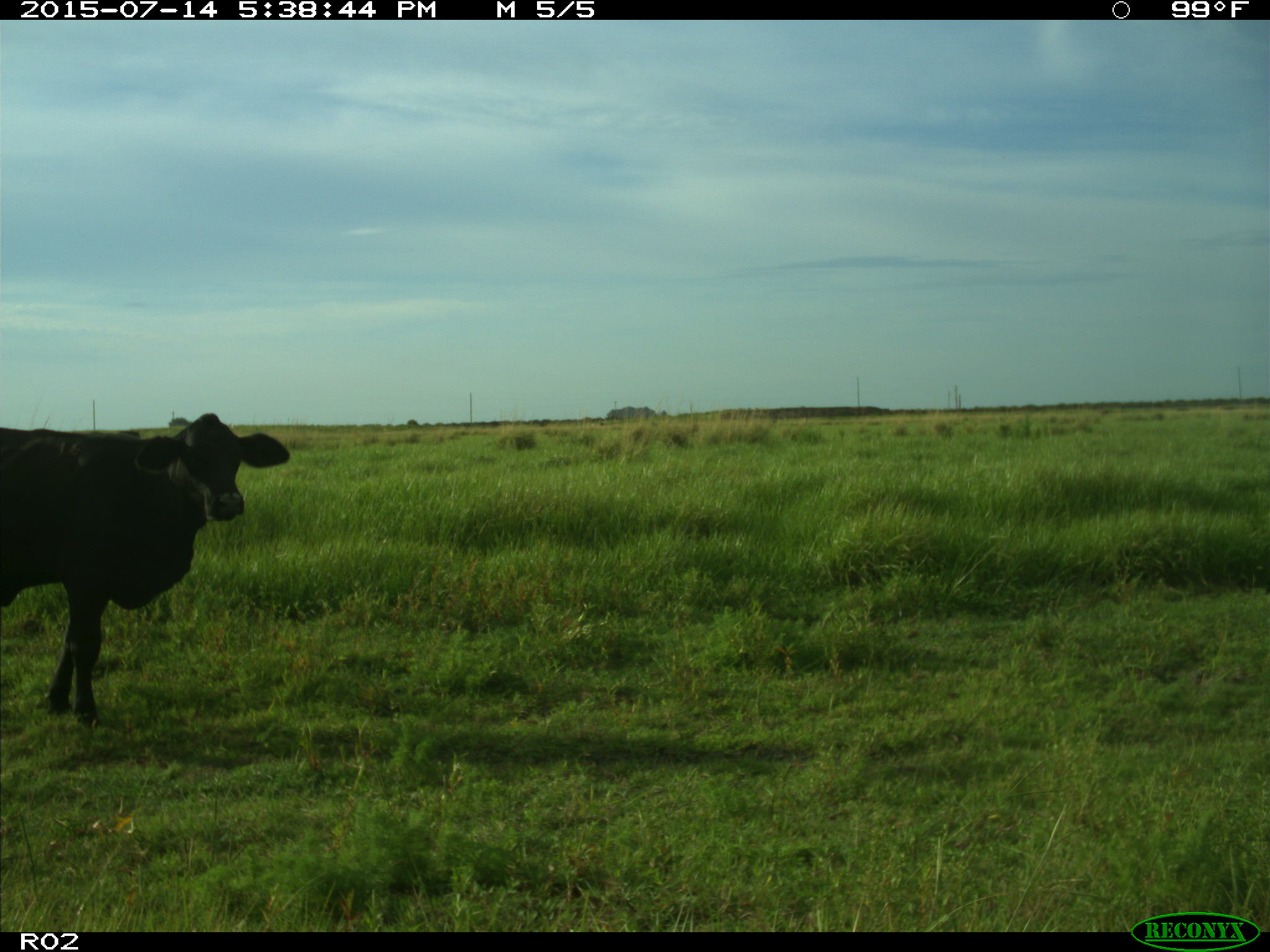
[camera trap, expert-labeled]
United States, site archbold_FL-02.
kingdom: Animalia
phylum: Chordata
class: Mammalia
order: Artiodactyla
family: Bovidae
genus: Bos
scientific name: Bos taurus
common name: domestic cow